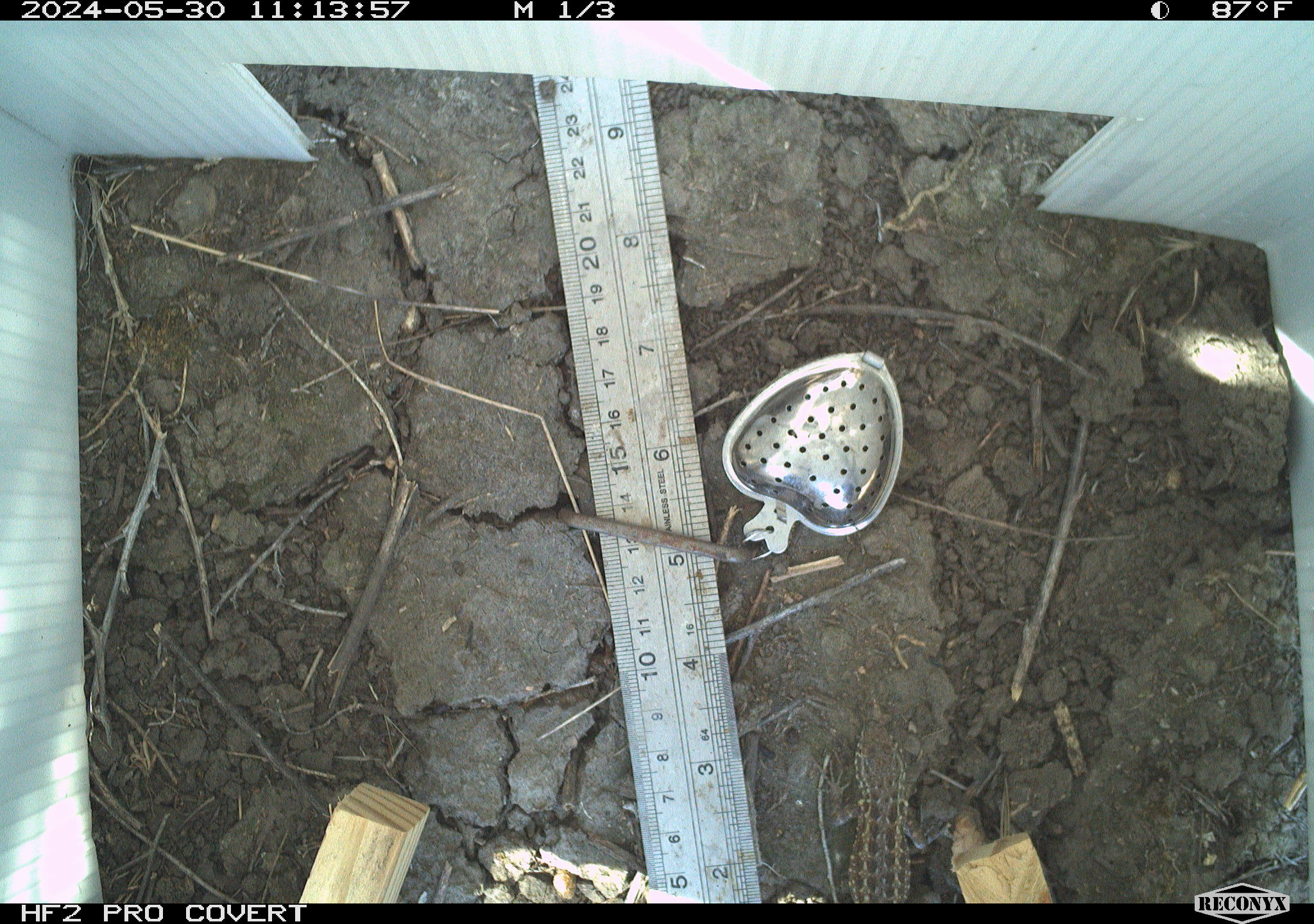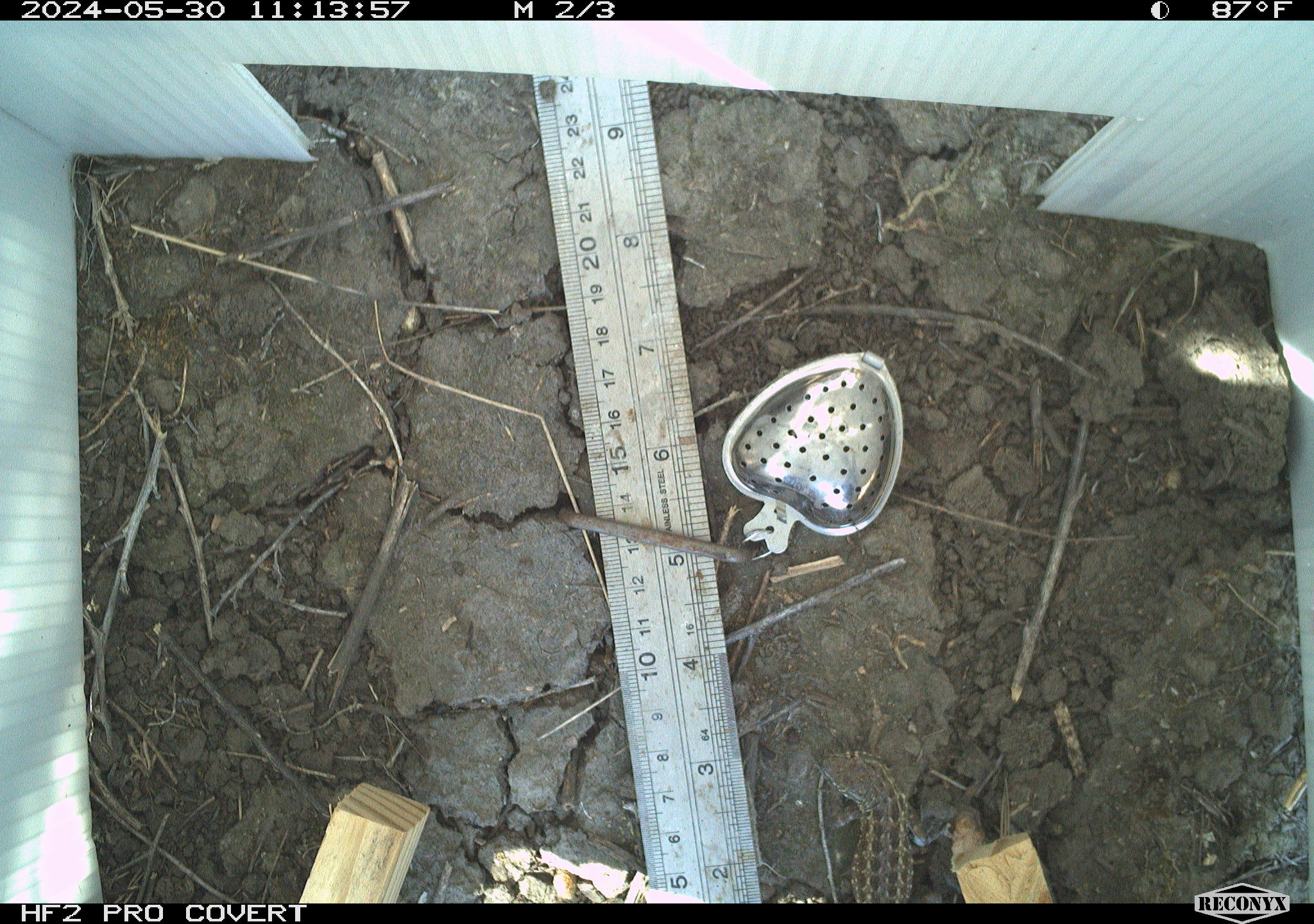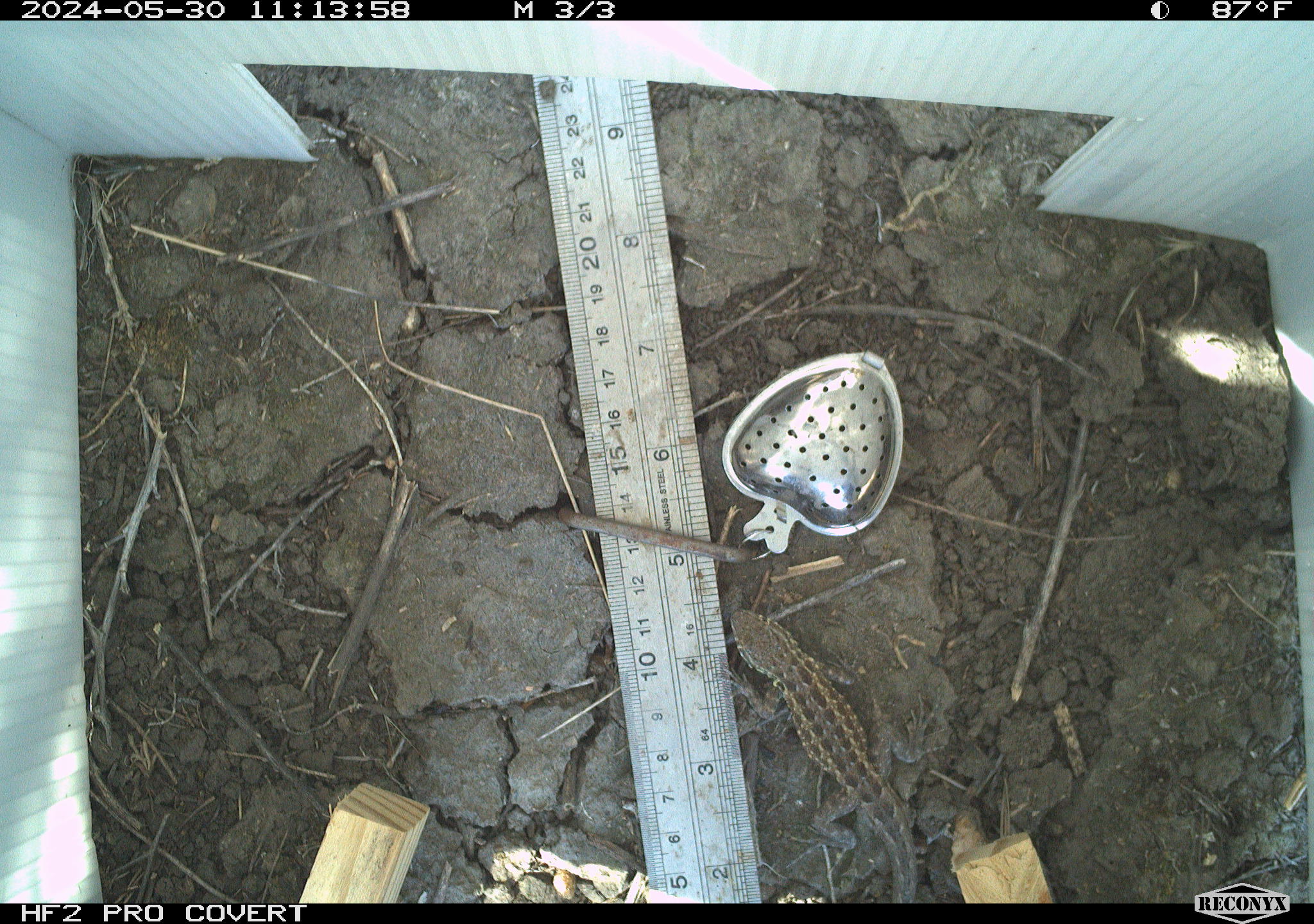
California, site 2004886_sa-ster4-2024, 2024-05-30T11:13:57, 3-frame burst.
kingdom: Animalia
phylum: Chordata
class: Reptilia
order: Squamata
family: Phrynosomatidae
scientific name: Phrynosomatidae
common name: phrynosomatid lizards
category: phrynosomatidae family